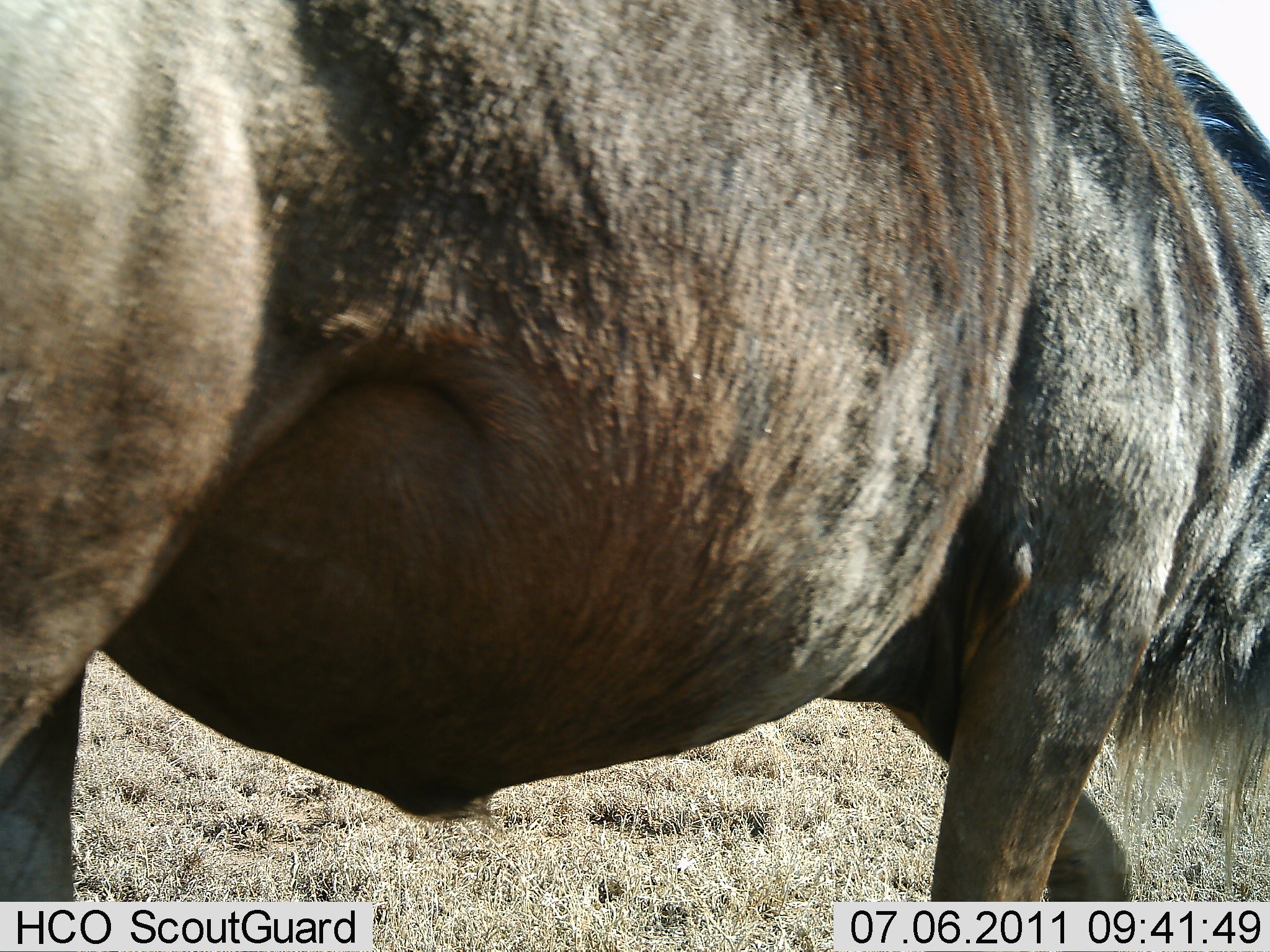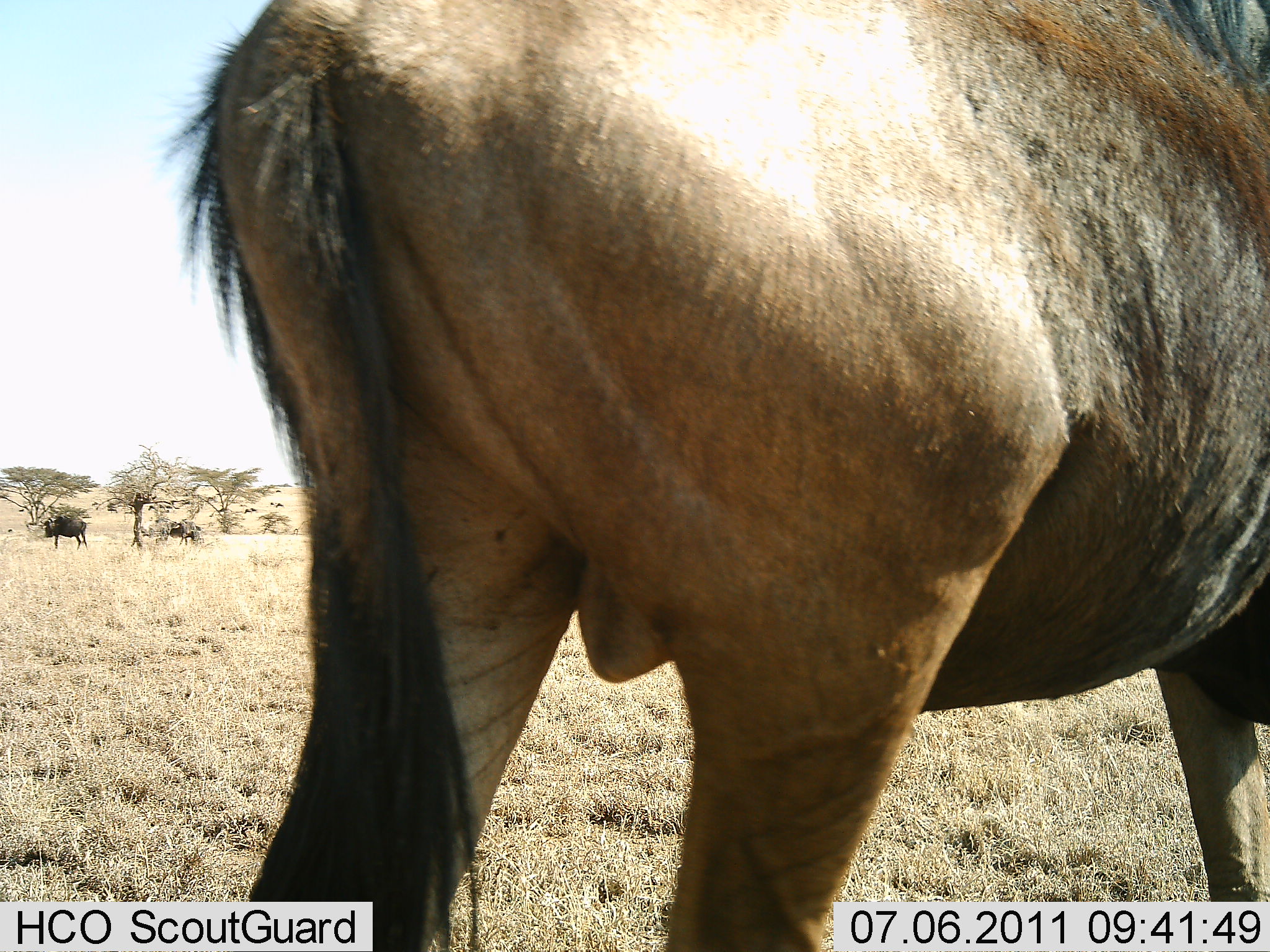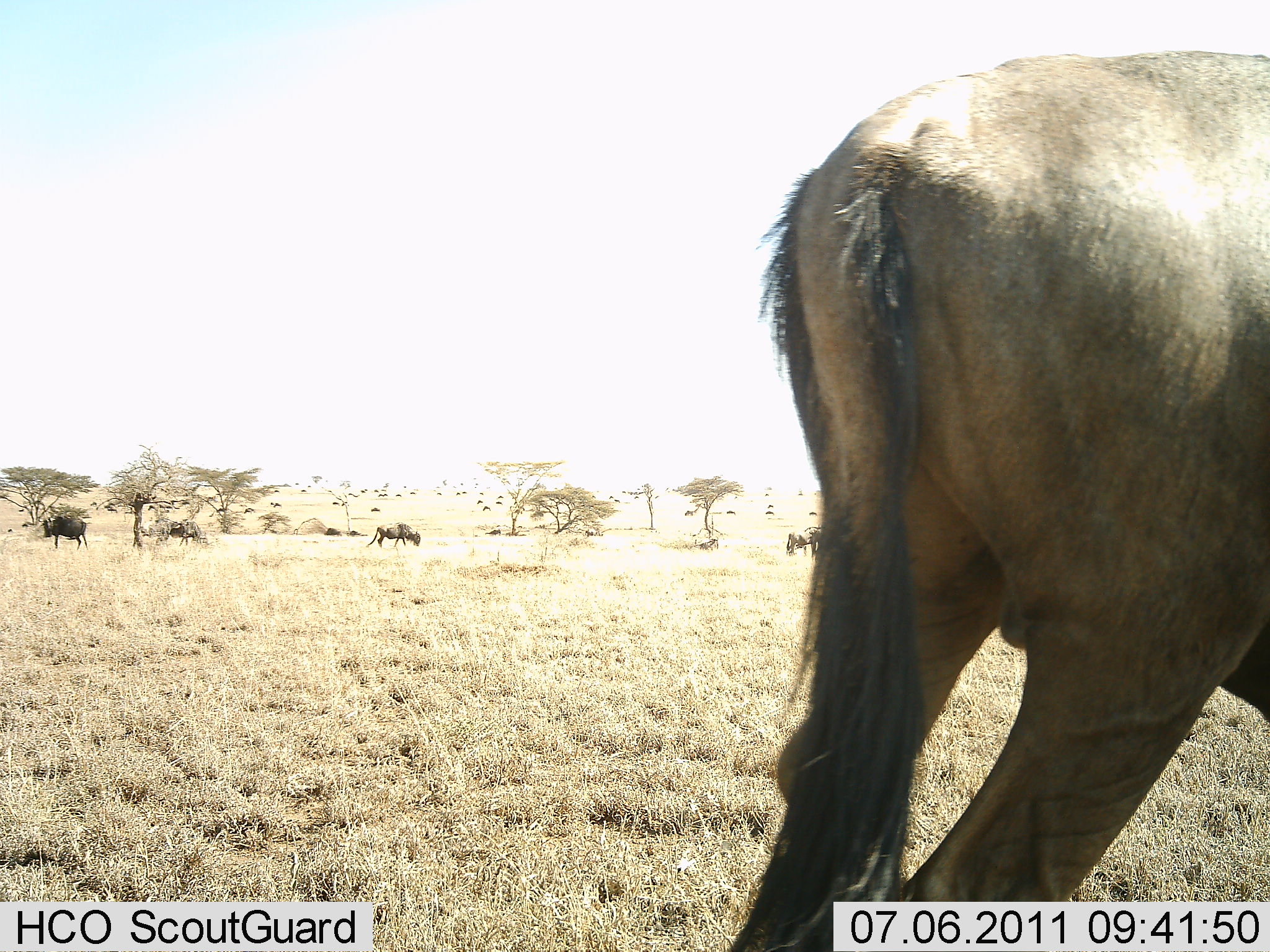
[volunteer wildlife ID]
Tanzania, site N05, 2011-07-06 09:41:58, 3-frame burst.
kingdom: Animalia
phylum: Chordata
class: Mammalia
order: Artiodactyla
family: Bovidae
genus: Connochaetes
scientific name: Connochaetes taurinus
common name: blue wildebeest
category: wildebeest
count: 11-50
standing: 50%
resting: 10%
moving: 80%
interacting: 0%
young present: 0%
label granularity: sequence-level